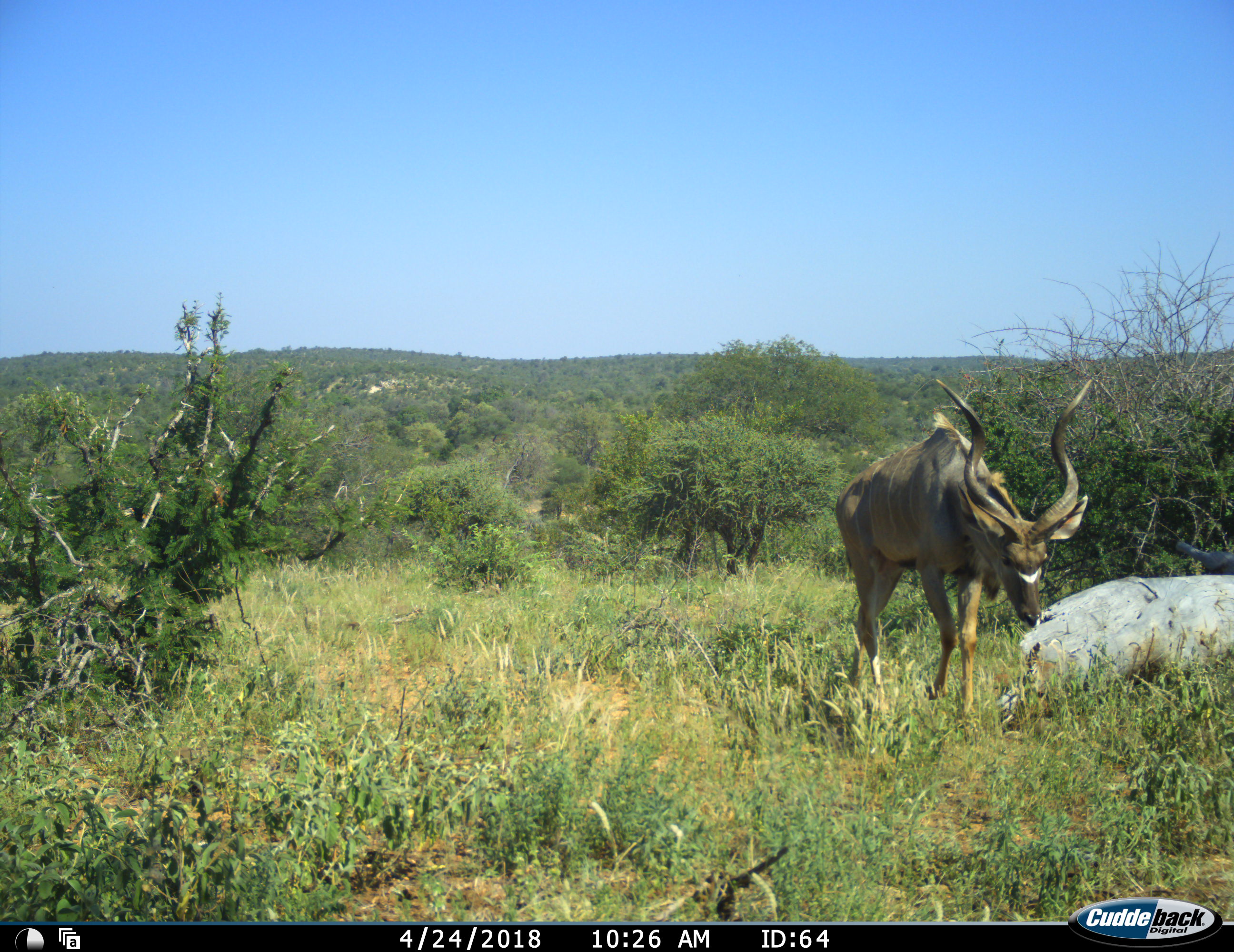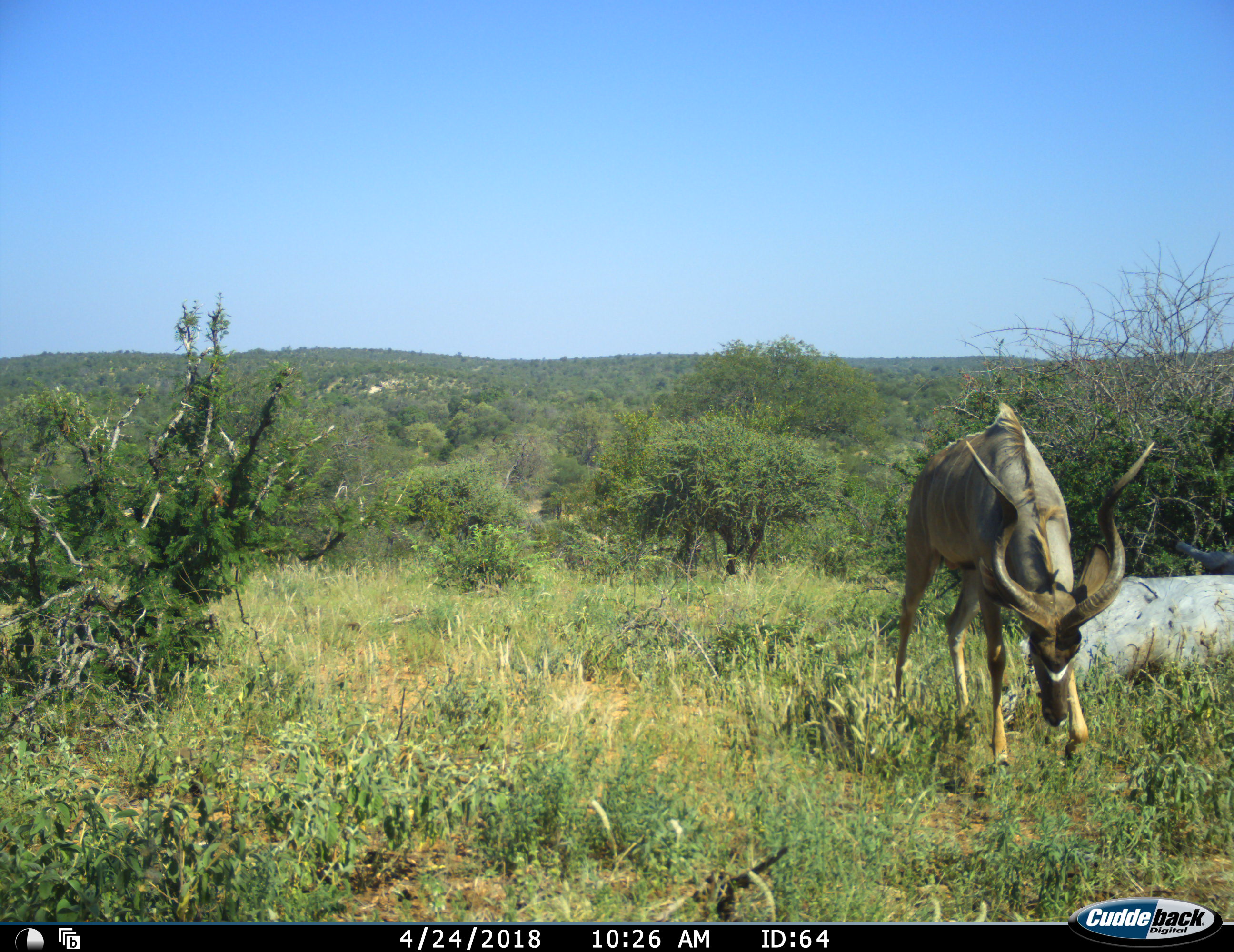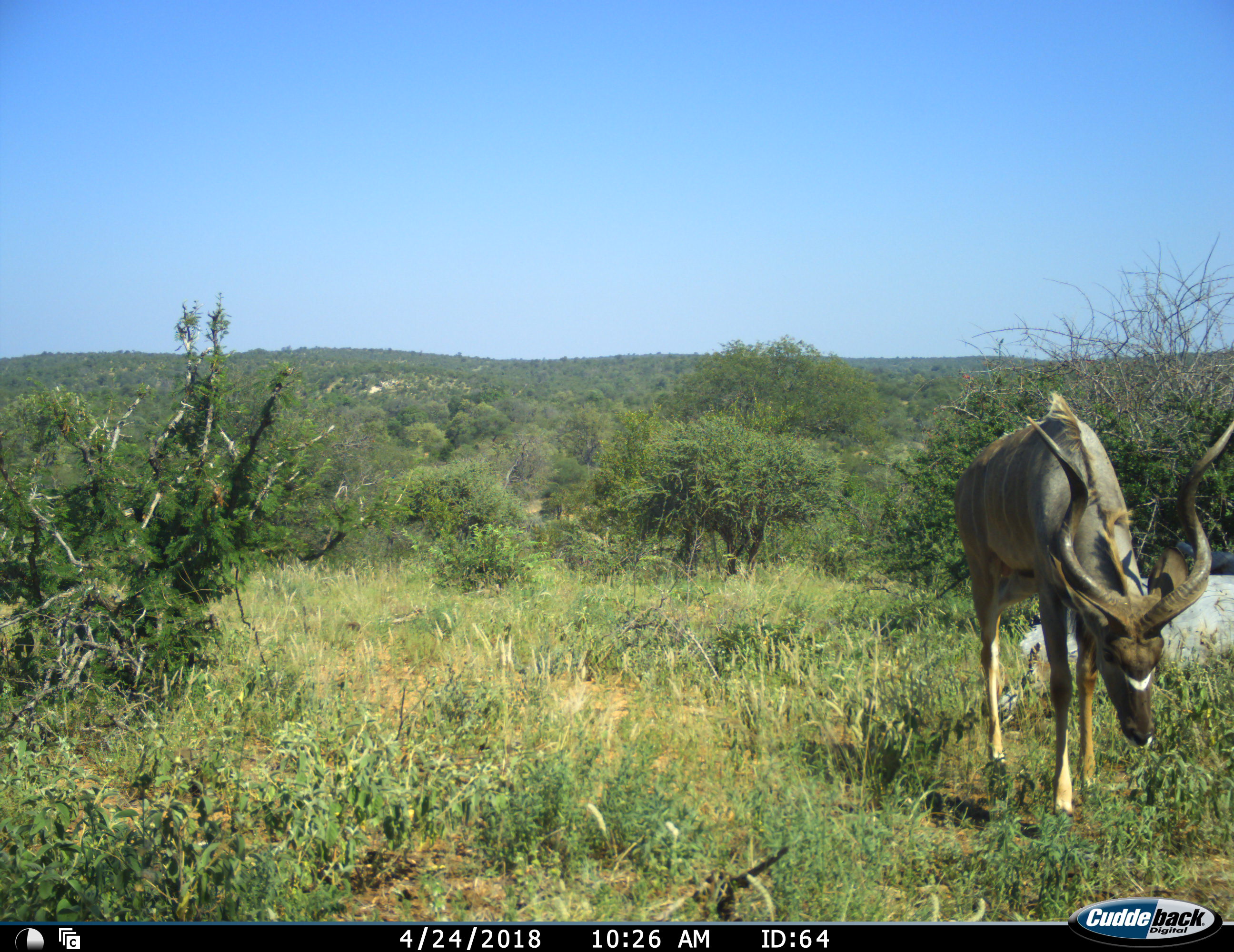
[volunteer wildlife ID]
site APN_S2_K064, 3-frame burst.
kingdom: Animalia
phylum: Chordata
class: Mammalia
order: Artiodactyla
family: Bovidae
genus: Tragelaphus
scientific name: Tragelaphus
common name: kudu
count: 1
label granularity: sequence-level